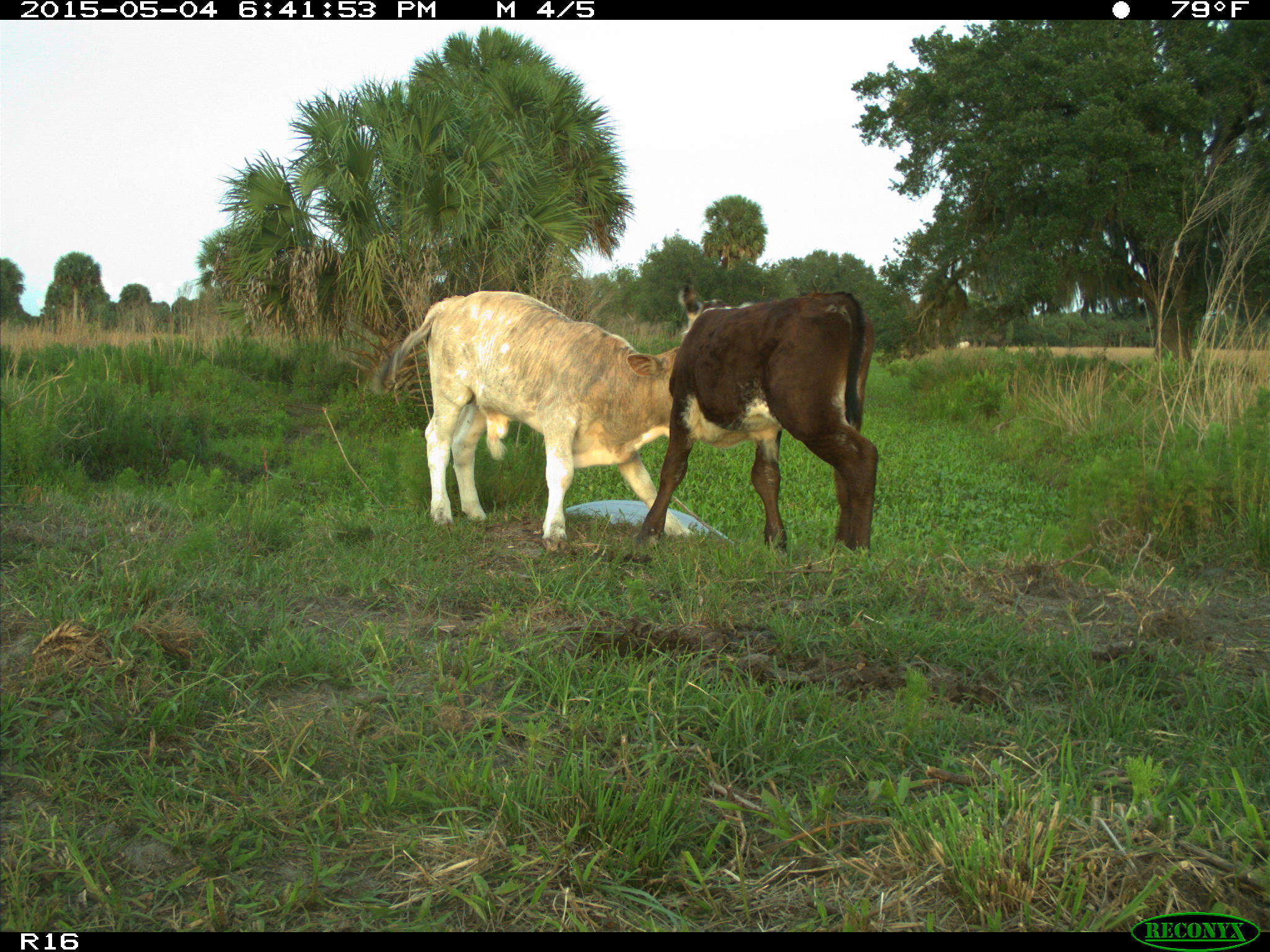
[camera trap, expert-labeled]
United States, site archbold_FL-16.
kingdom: Animalia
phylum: Chordata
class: Mammalia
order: Artiodactyla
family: Bovidae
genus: Bos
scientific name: Bos taurus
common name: domestic cow